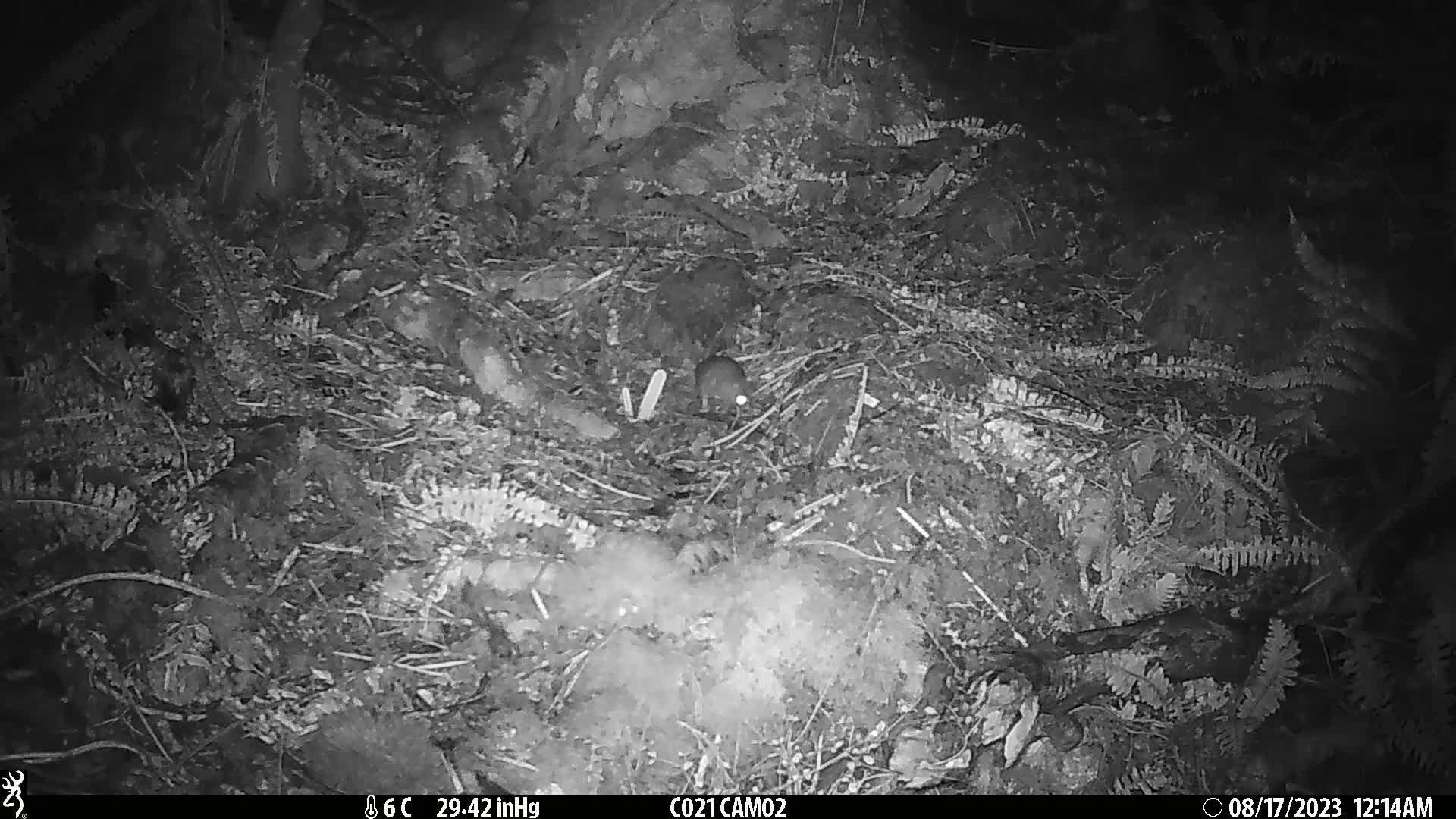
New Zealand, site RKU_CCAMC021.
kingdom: Animalia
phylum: Chordata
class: Mammalia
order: Rodentia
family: Muridae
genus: Rattus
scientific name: Rattus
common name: rat